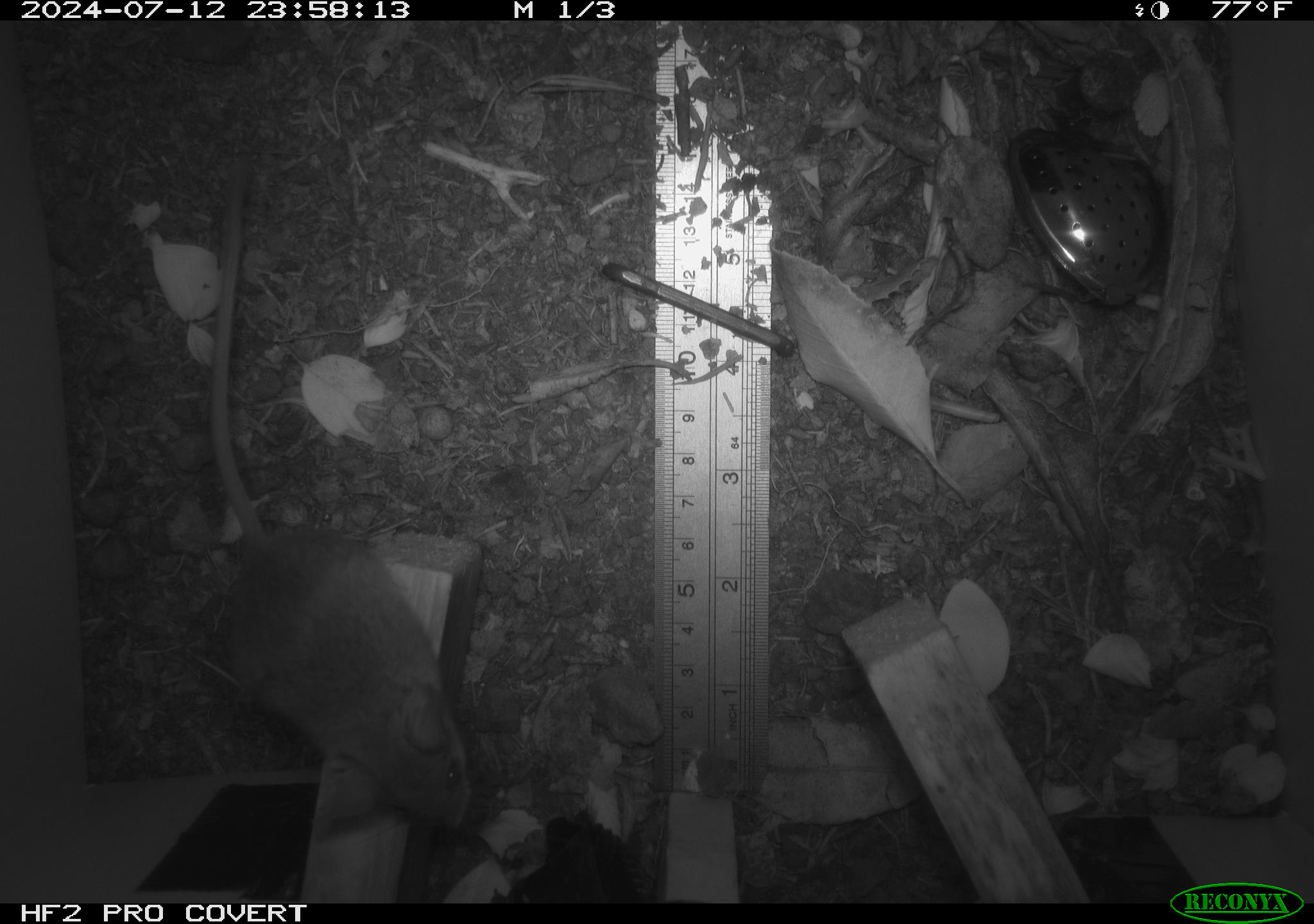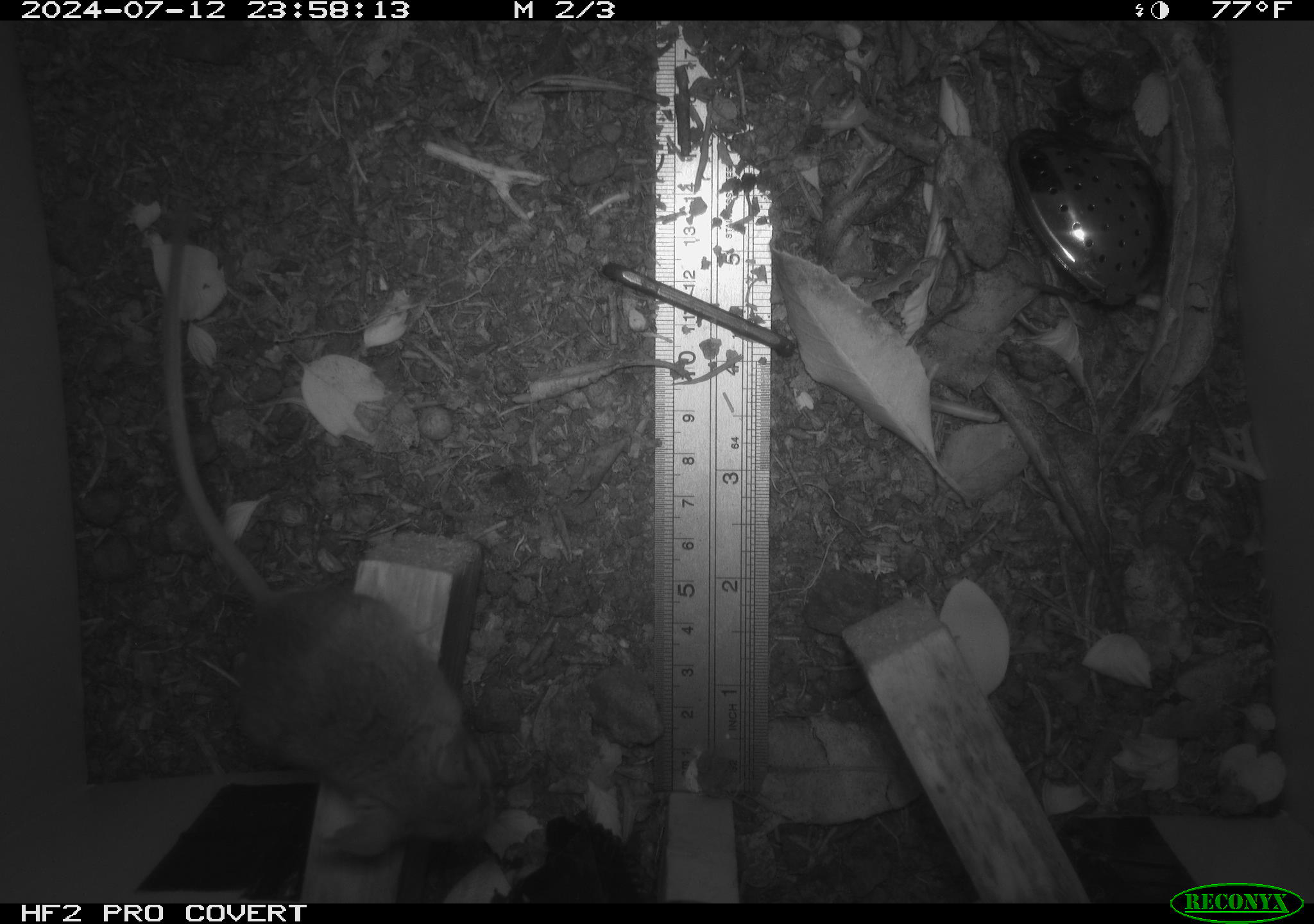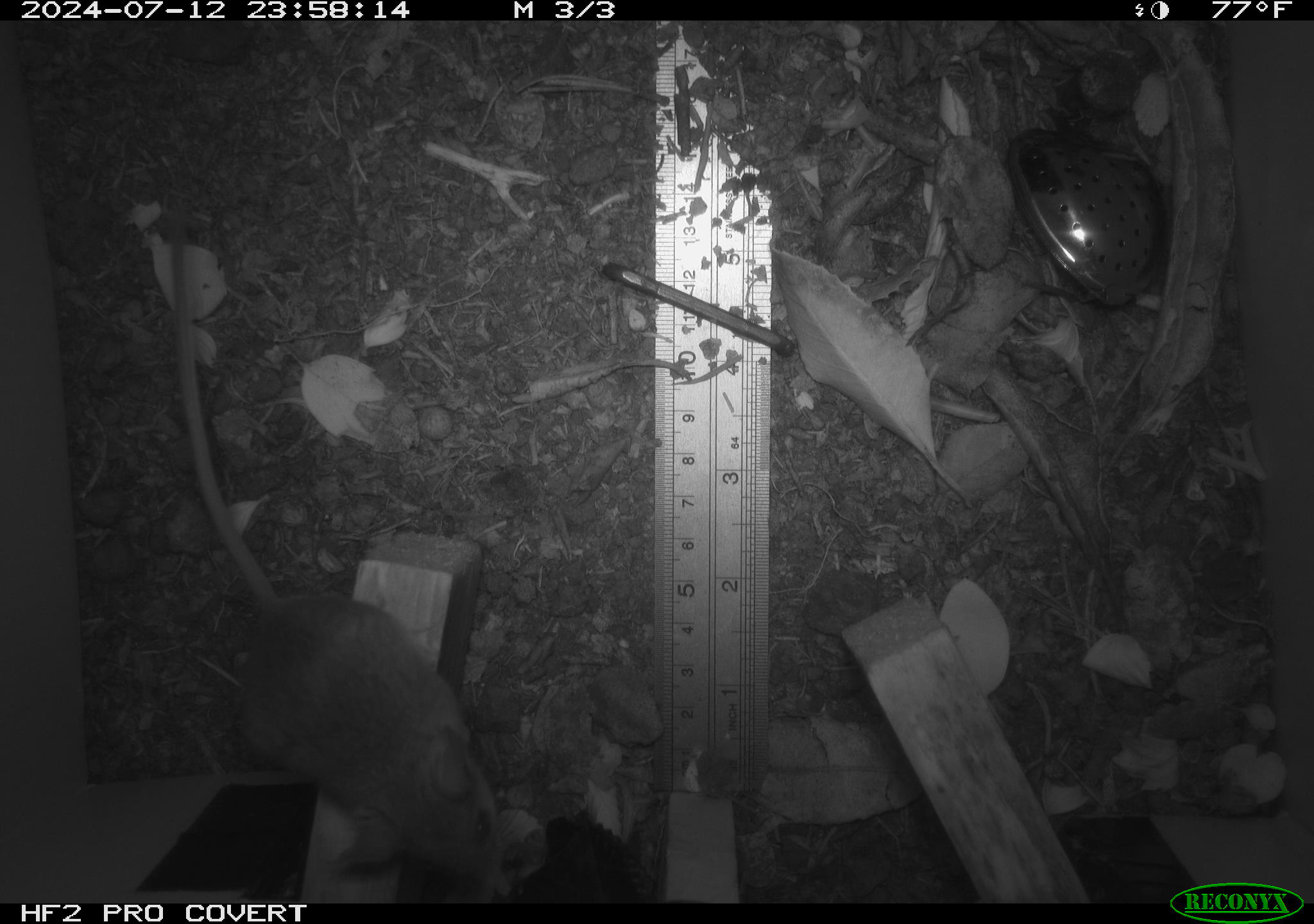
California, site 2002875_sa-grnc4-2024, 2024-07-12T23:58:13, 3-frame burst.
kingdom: Animalia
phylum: Chordata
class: Mammalia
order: Rodentia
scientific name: Rodentia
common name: rodent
Rodent (Rodentia).